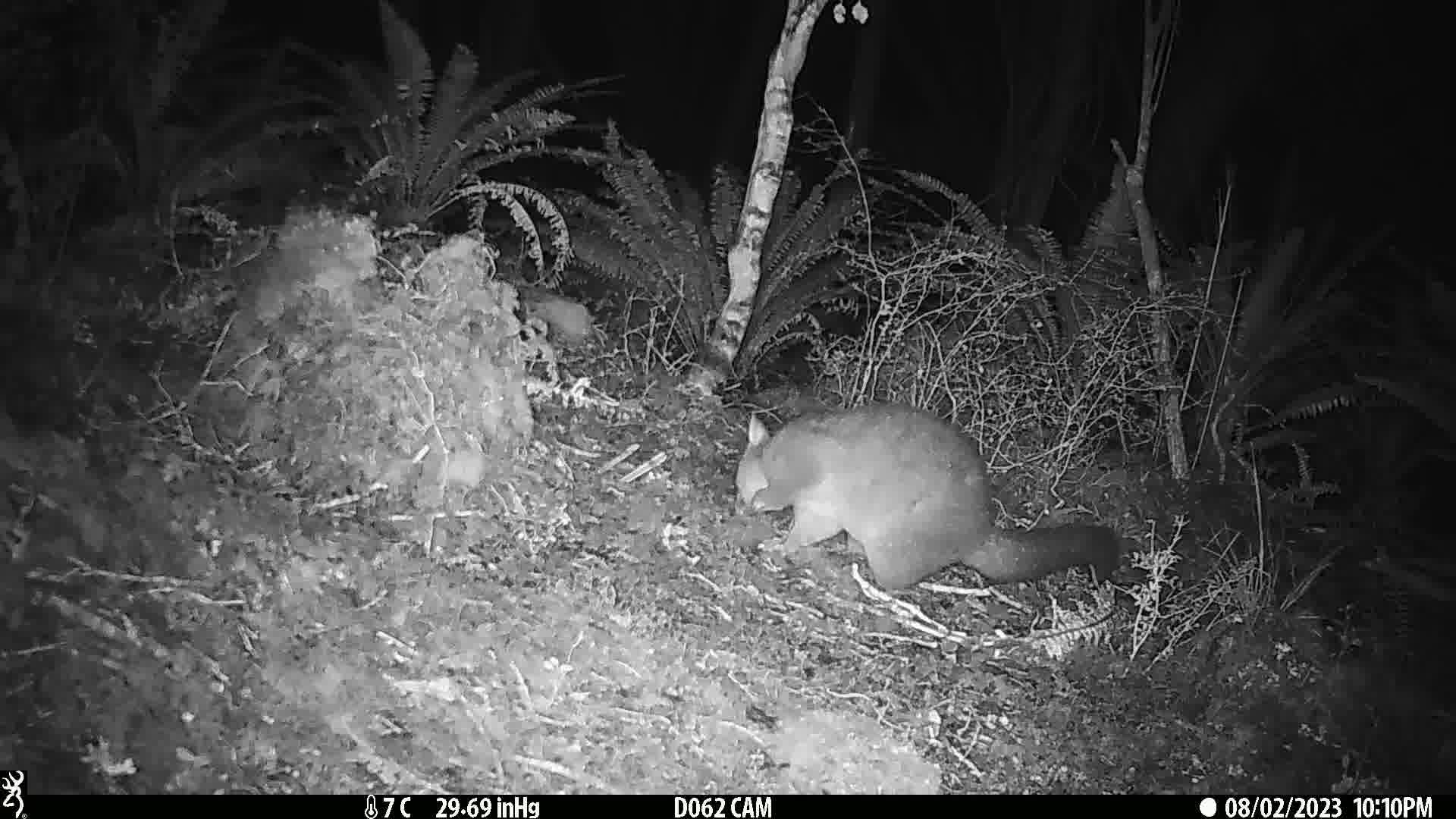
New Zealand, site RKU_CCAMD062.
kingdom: Animalia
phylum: Chordata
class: Mammalia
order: Diprotodontia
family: Phalangeridae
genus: Trichosurus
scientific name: Trichosurus vulpecula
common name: common brushtail possum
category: possum